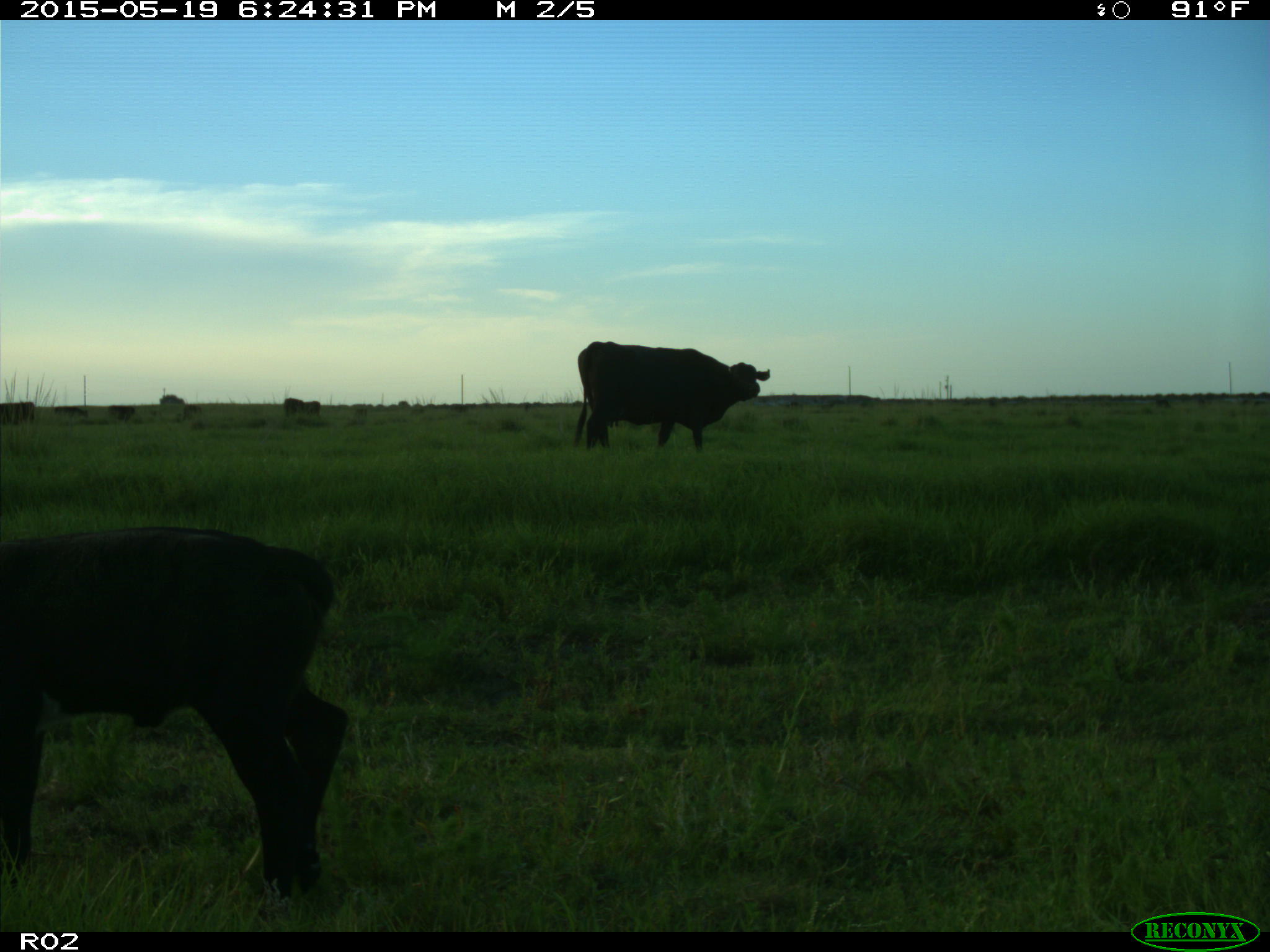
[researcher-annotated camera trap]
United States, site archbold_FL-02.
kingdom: Animalia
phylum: Chordata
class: Mammalia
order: Artiodactyla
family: Bovidae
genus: Bos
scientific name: Bos taurus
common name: domestic cow